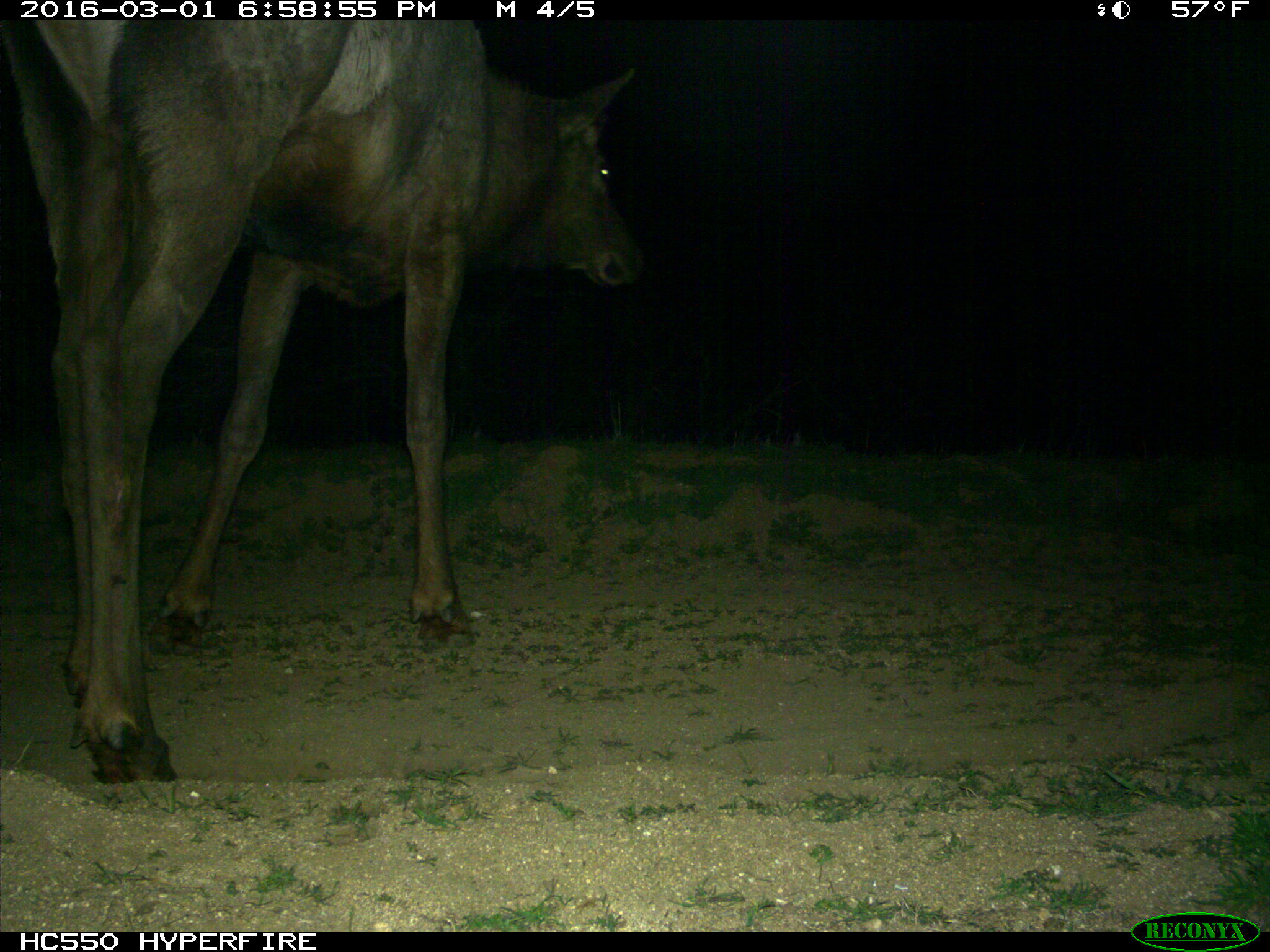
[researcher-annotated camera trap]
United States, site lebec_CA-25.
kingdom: Animalia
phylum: Chordata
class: Mammalia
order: Artiodactyla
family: Cervidae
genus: Cervus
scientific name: Cervus canadensis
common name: elk